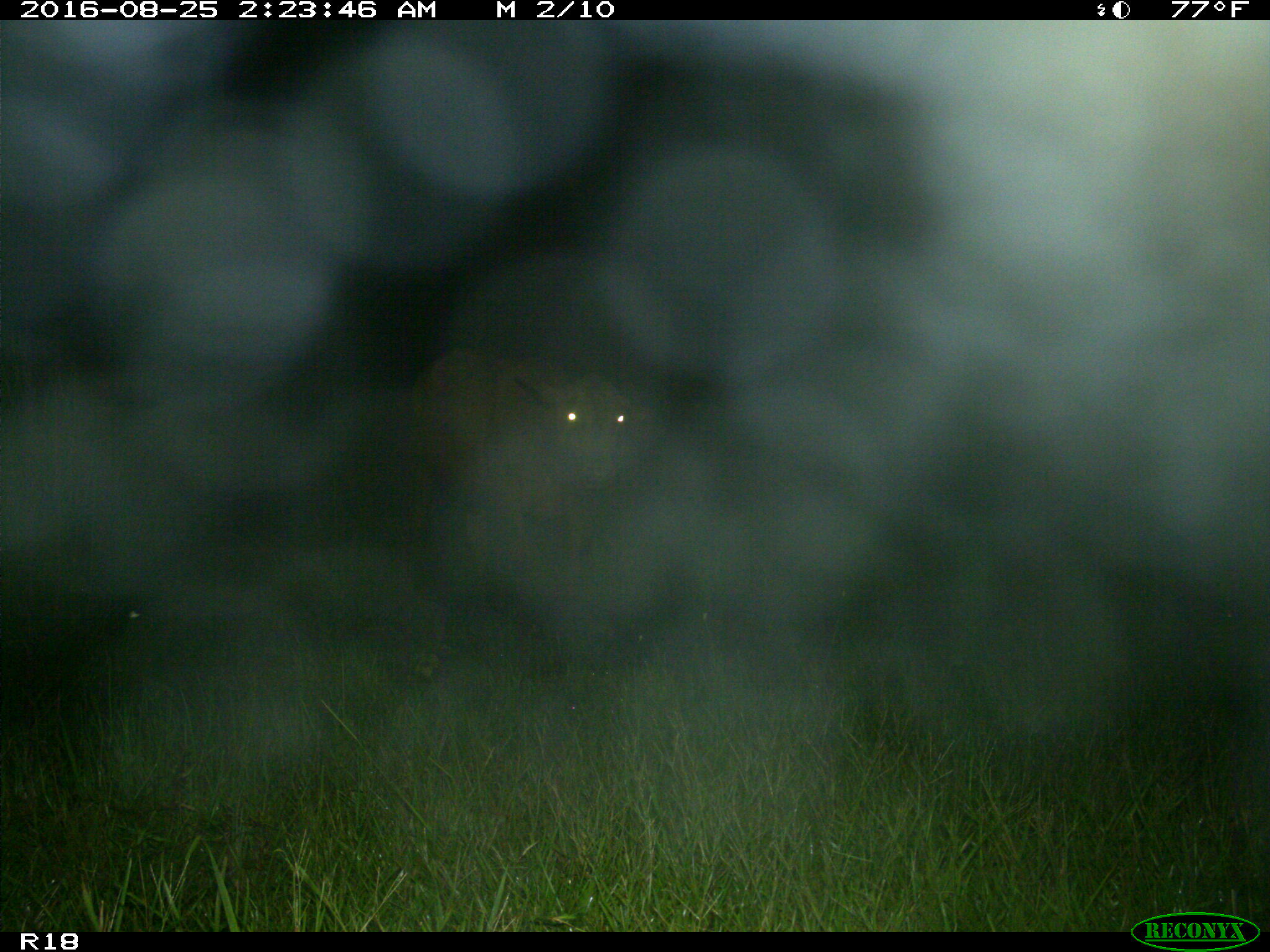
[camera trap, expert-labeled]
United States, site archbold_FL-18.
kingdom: Animalia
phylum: Chordata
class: Mammalia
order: Artiodactyla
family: Bovidae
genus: Bos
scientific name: Bos taurus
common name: domestic cow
Bos taurus (domestic cow).